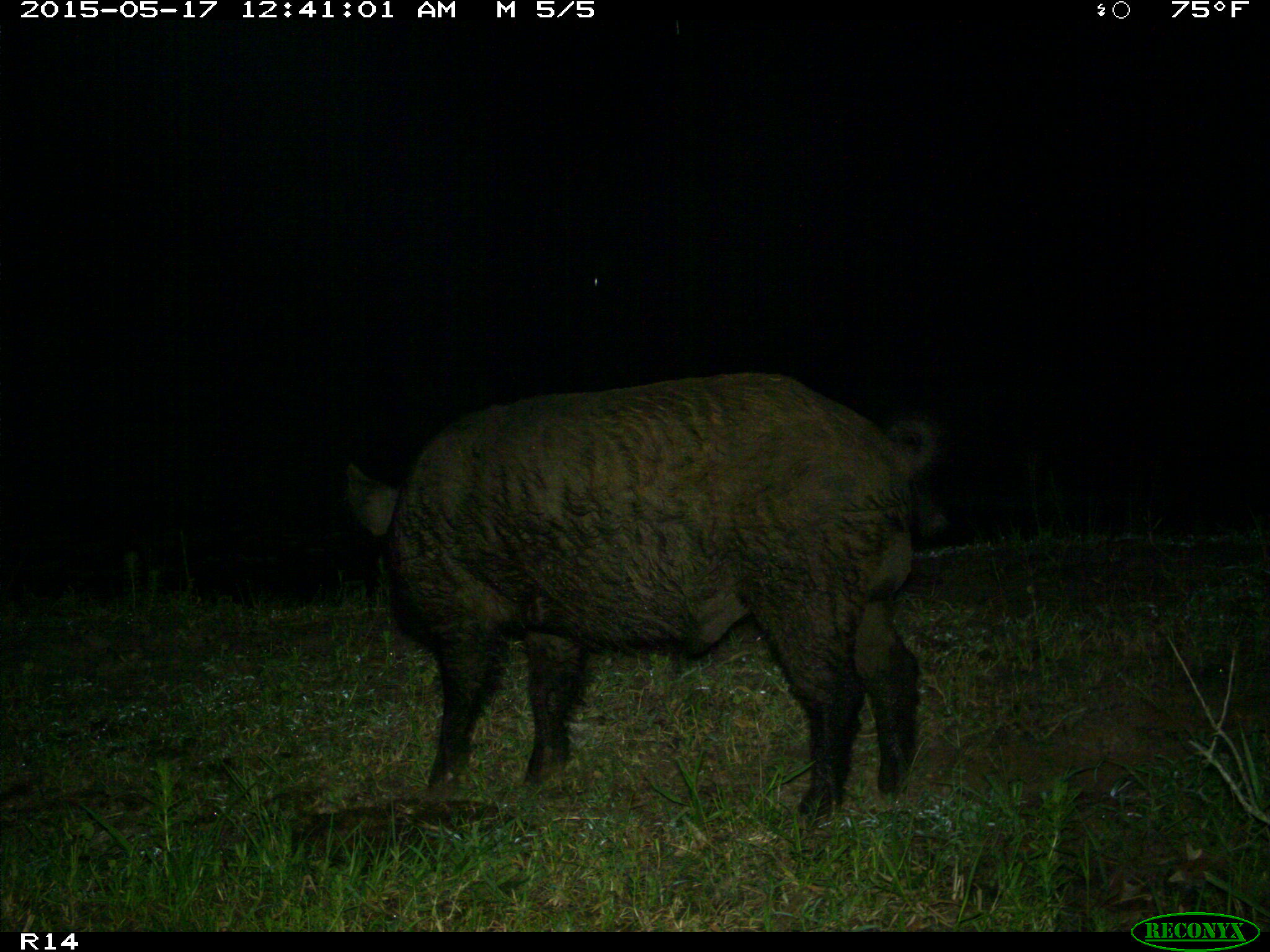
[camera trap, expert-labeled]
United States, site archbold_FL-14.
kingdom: Animalia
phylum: Chordata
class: Mammalia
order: Artiodactyla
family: Suidae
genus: Sus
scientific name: Sus scrofa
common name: wild boar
Sus scrofa (wild boar).